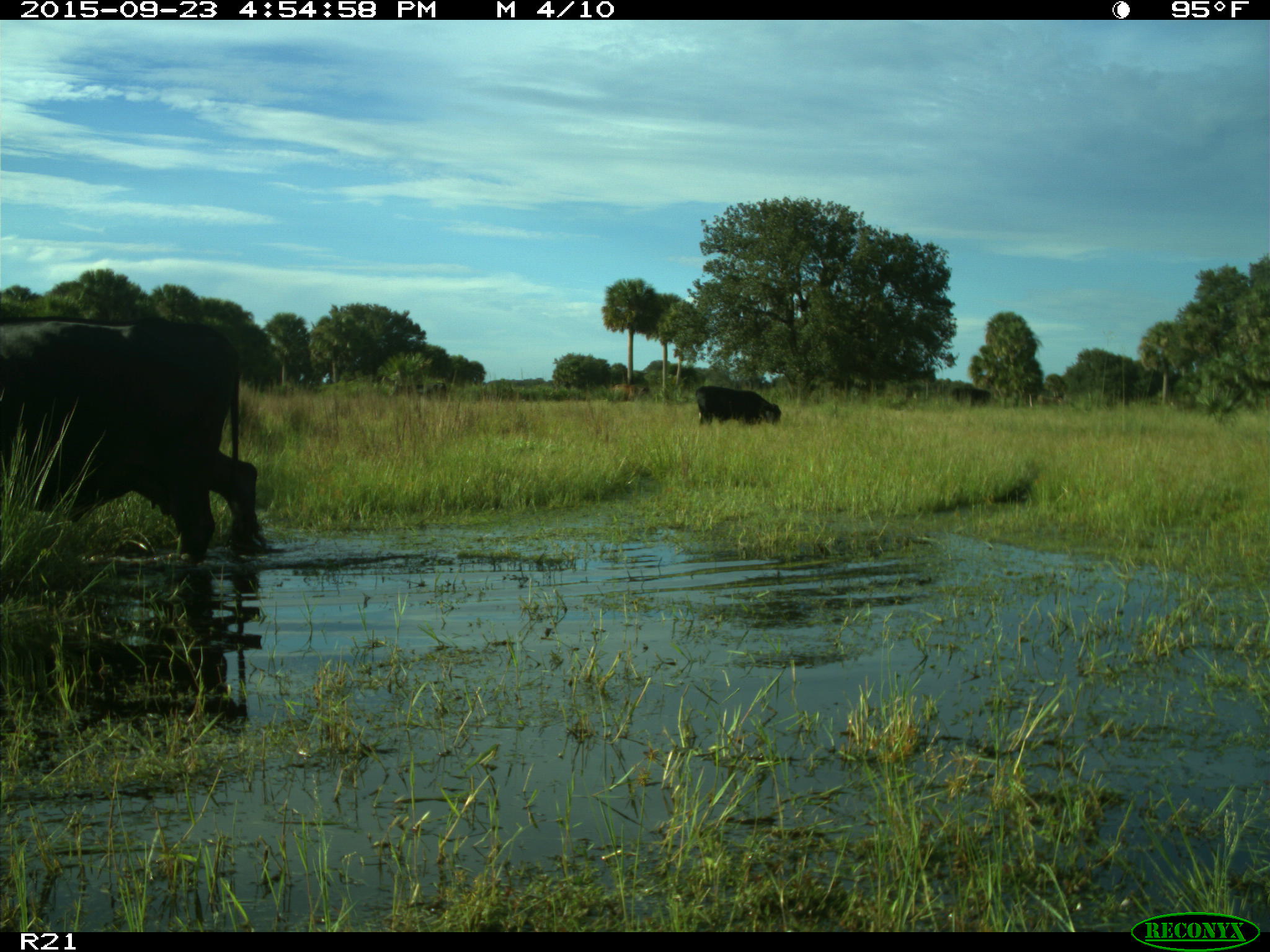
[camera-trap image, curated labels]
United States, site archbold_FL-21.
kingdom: Animalia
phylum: Chordata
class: Mammalia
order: Artiodactyla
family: Bovidae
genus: Bos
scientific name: Bos taurus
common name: domestic cow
Bos taurus (domestic cow).